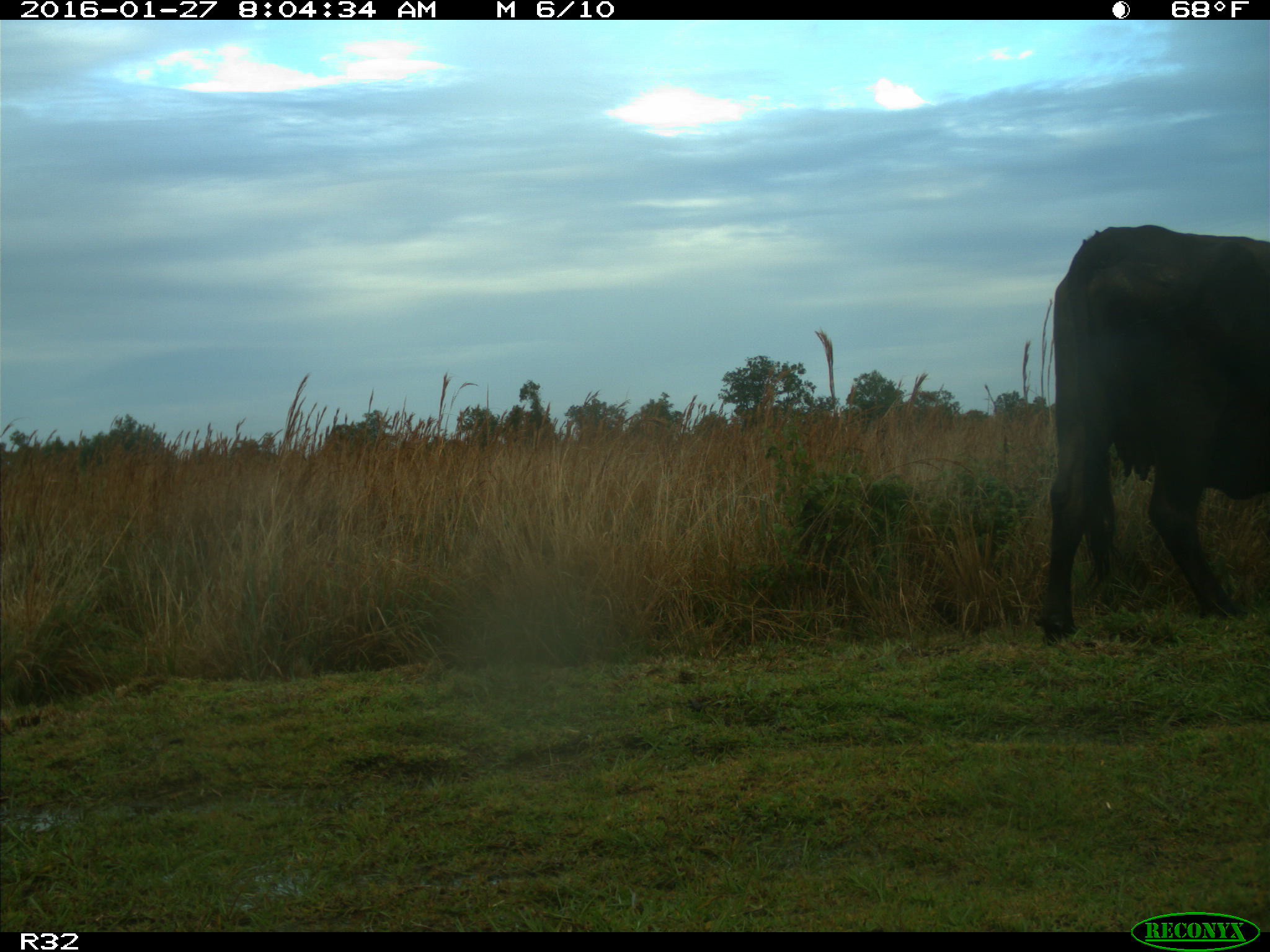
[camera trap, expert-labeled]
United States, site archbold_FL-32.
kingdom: Animalia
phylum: Chordata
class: Mammalia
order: Artiodactyla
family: Bovidae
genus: Bos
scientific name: Bos taurus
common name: domestic cow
Bos taurus (domestic cow).